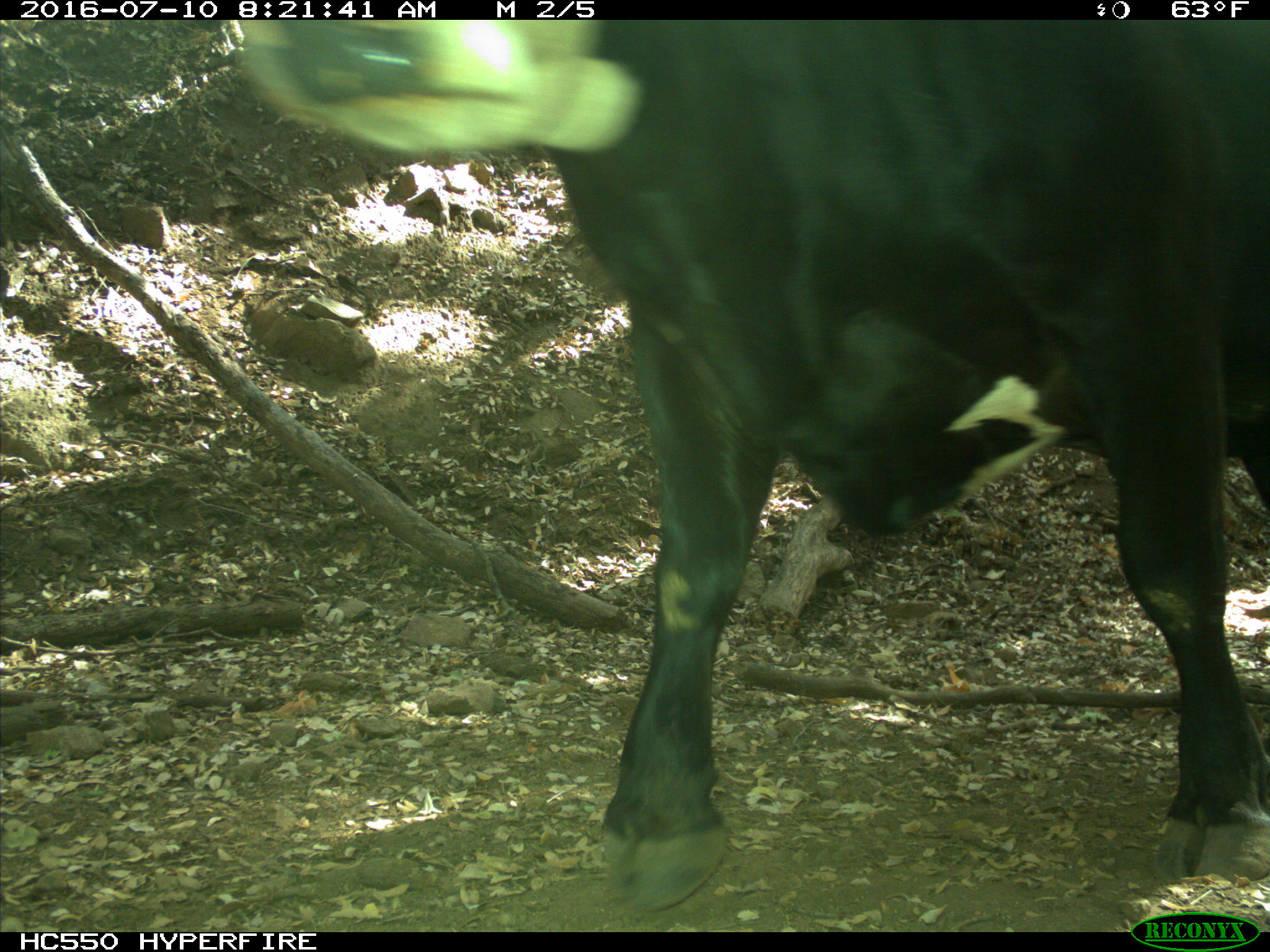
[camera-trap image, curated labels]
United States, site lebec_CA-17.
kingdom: Animalia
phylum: Chordata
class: Mammalia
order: Artiodactyla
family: Bovidae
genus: Bos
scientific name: Bos taurus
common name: domestic cow